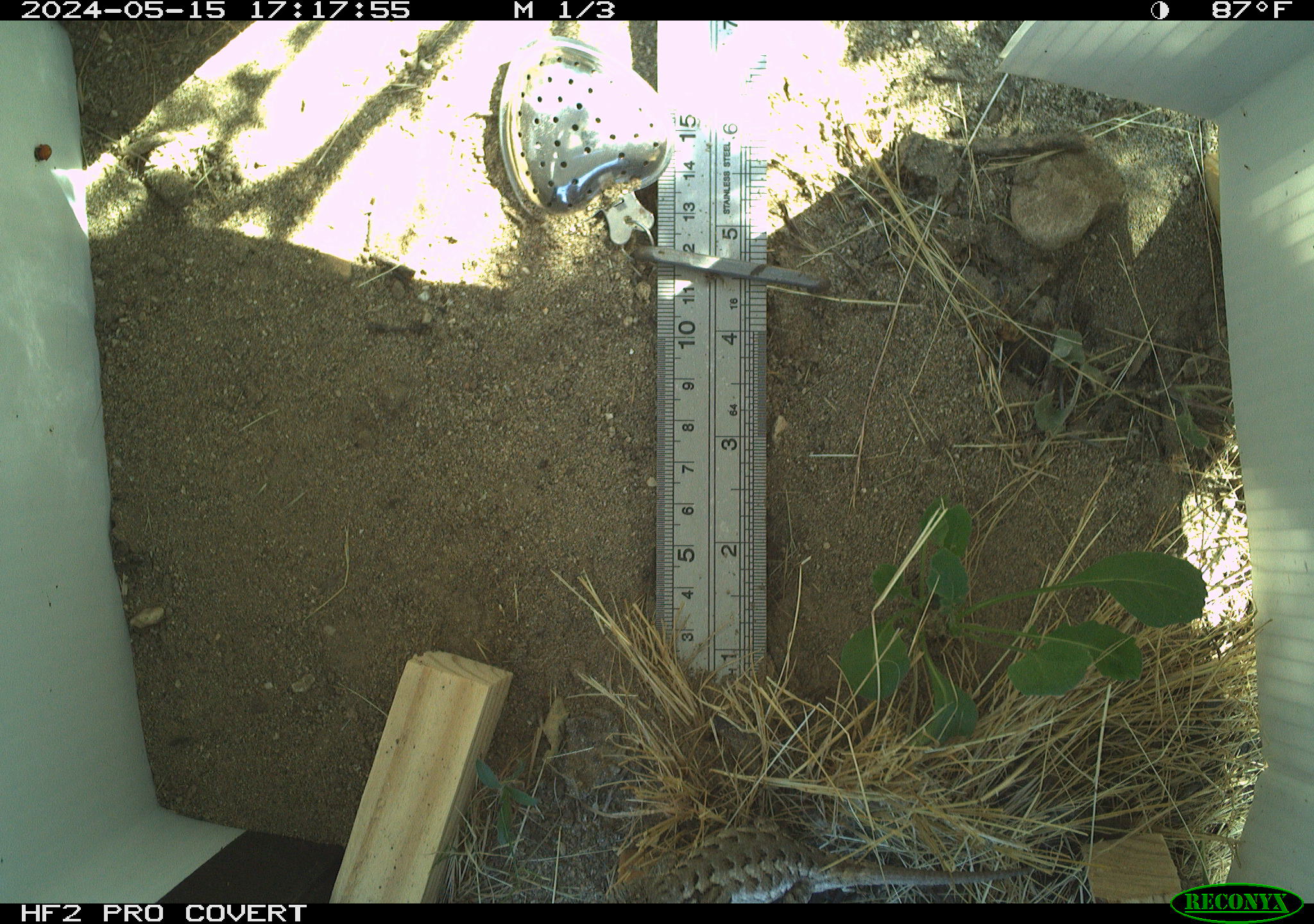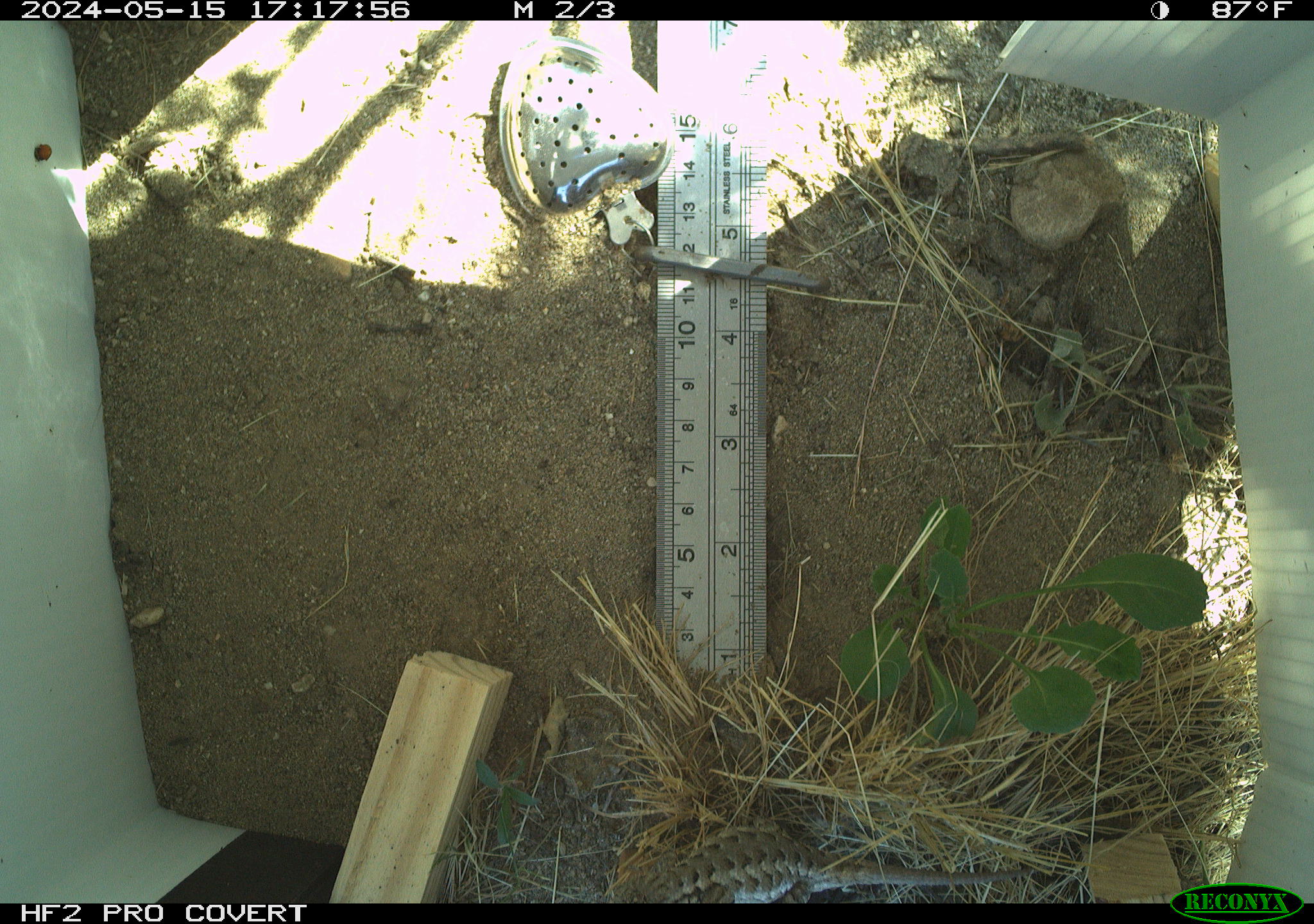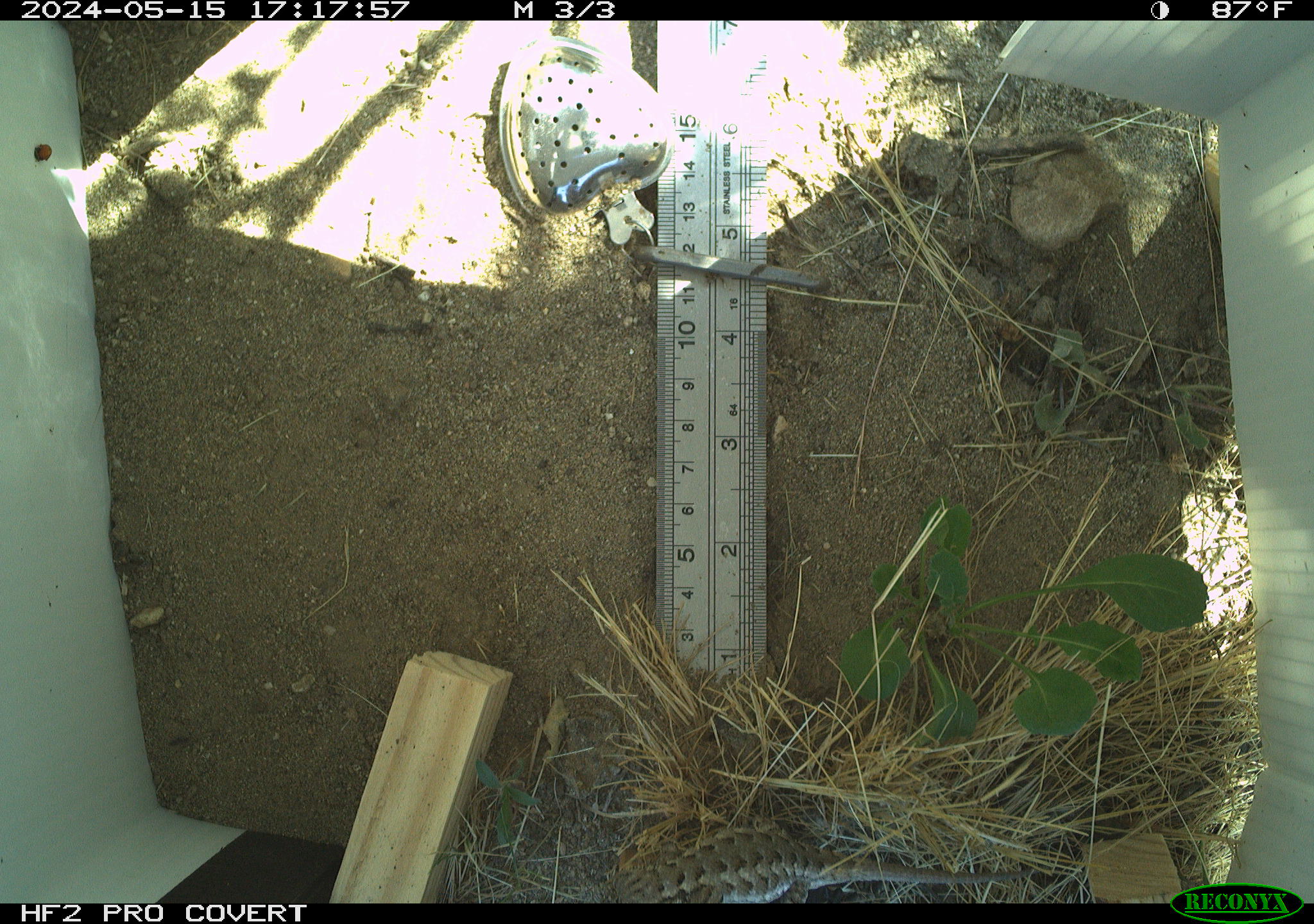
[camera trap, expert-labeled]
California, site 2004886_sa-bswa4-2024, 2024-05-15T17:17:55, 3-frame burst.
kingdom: Animalia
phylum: Chordata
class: Reptilia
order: Squamata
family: Phrynosomatidae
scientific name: Phrynosomatidae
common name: north american spiny lizards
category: sceloporus/uta species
Sceloporus/uta species (north american spiny lizards) (Phrynosomatidae).